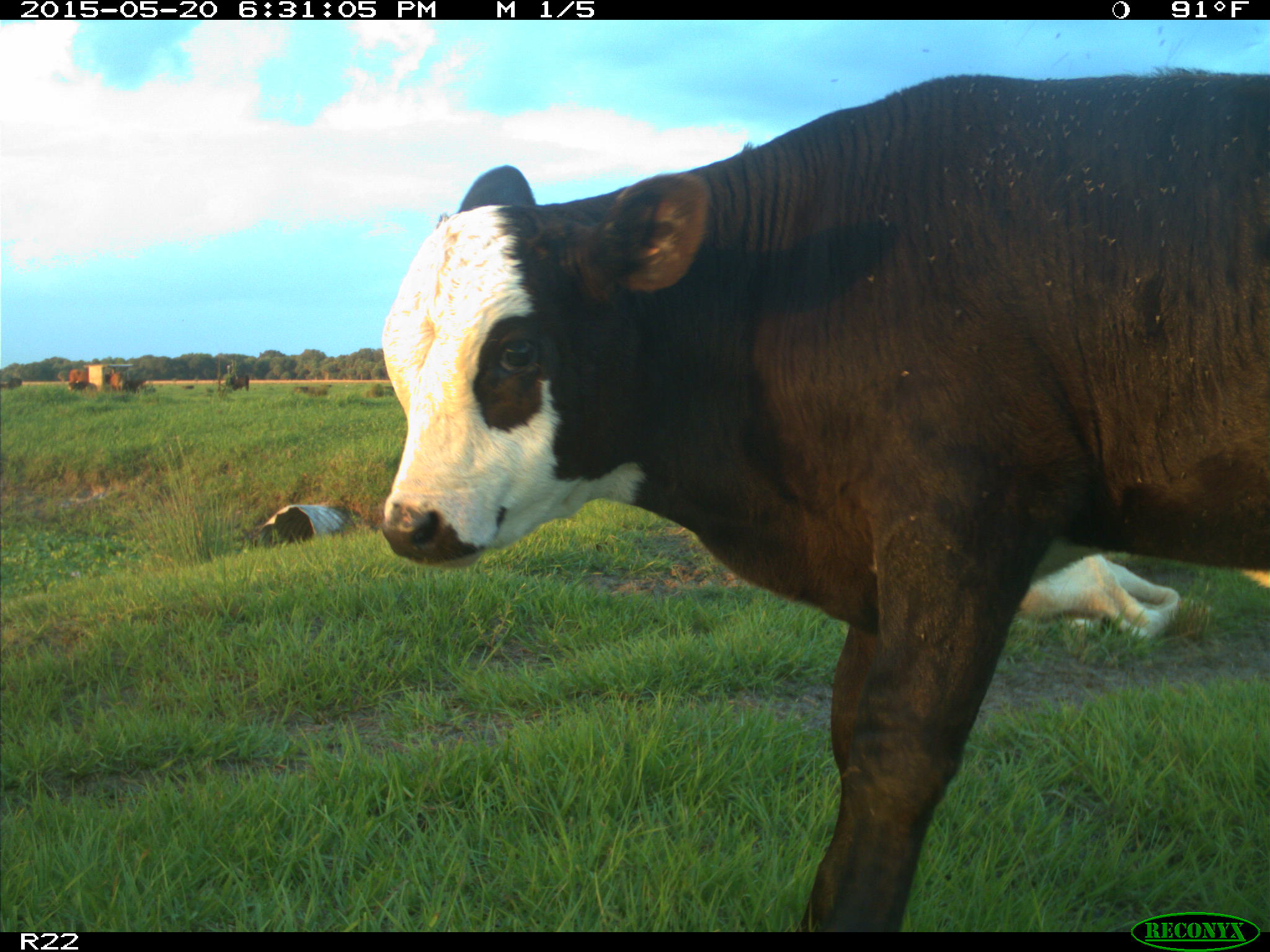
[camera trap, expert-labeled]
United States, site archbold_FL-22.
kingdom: Animalia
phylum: Chordata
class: Mammalia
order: Artiodactyla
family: Bovidae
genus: Bos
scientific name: Bos taurus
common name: domestic cow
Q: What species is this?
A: Bos taurus (domestic cow).